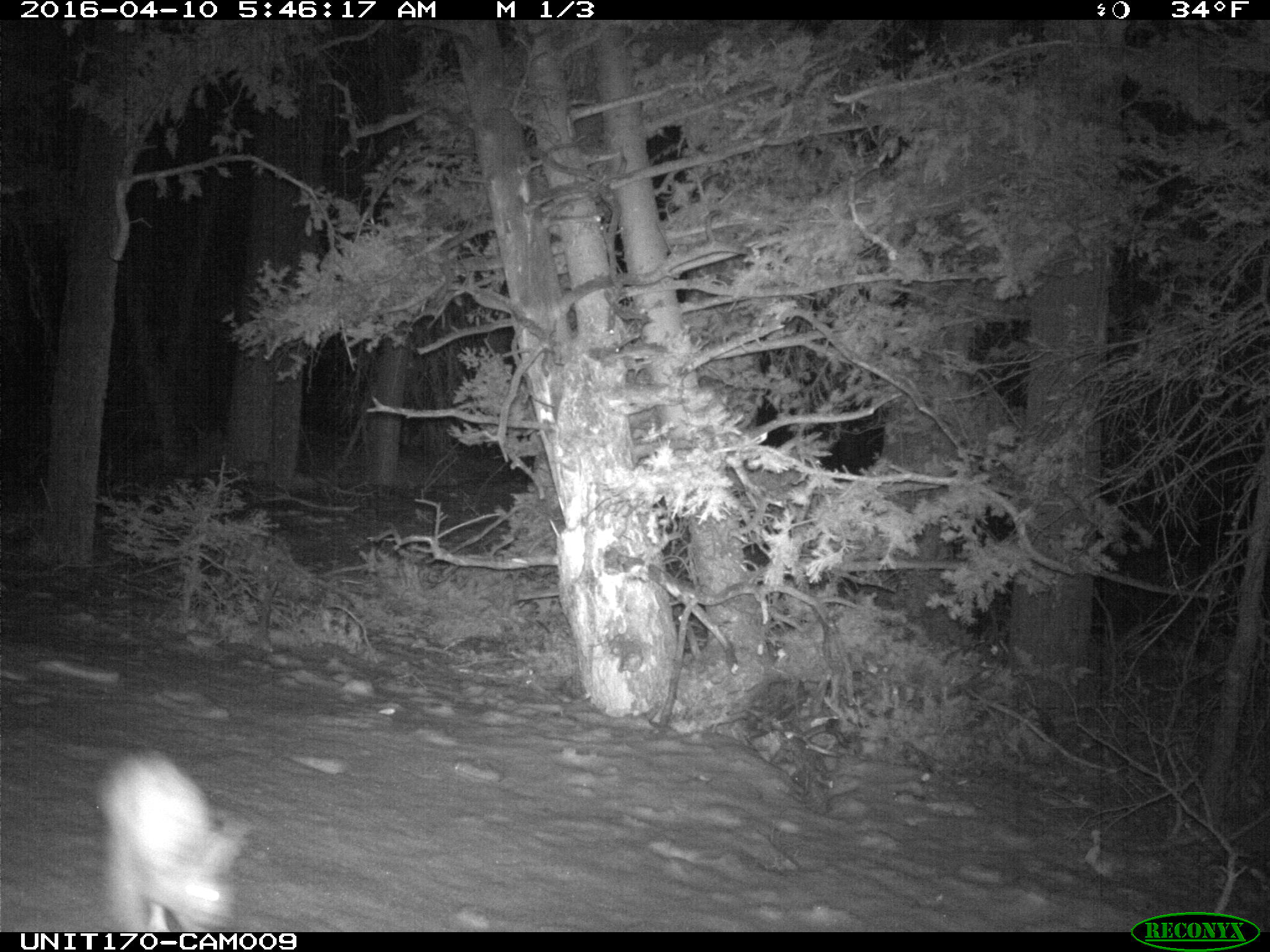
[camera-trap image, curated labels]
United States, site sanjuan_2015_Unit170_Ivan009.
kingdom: Animalia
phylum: Chordata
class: Mammalia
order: Lagomorpha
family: Leporidae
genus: Lepus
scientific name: Lepus americanus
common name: snowshoe hare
Lepus americanus (snowshoe hare).